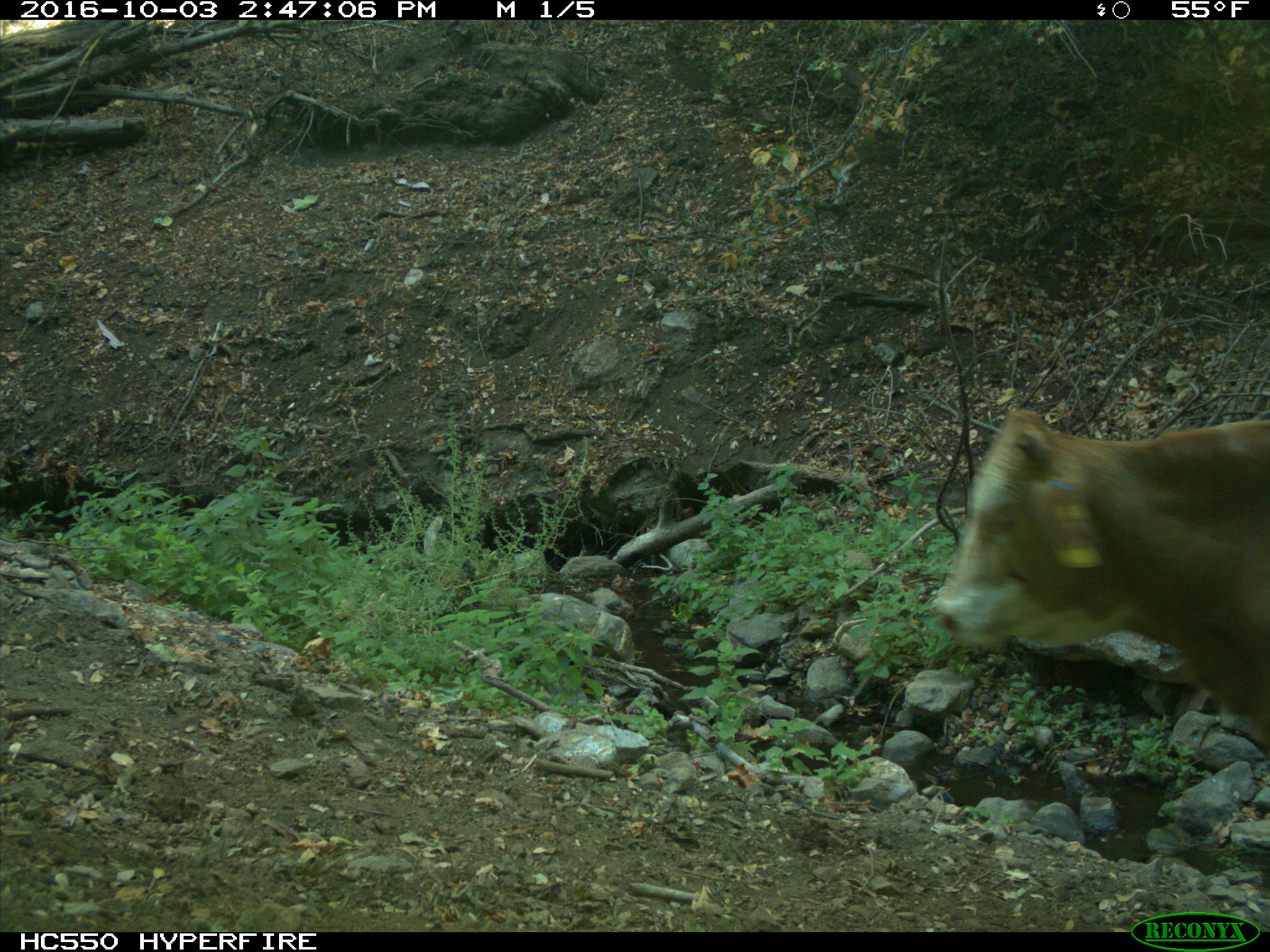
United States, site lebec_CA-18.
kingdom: Animalia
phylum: Chordata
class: Mammalia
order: Artiodactyla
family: Bovidae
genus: Bos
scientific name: Bos taurus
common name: domestic cow